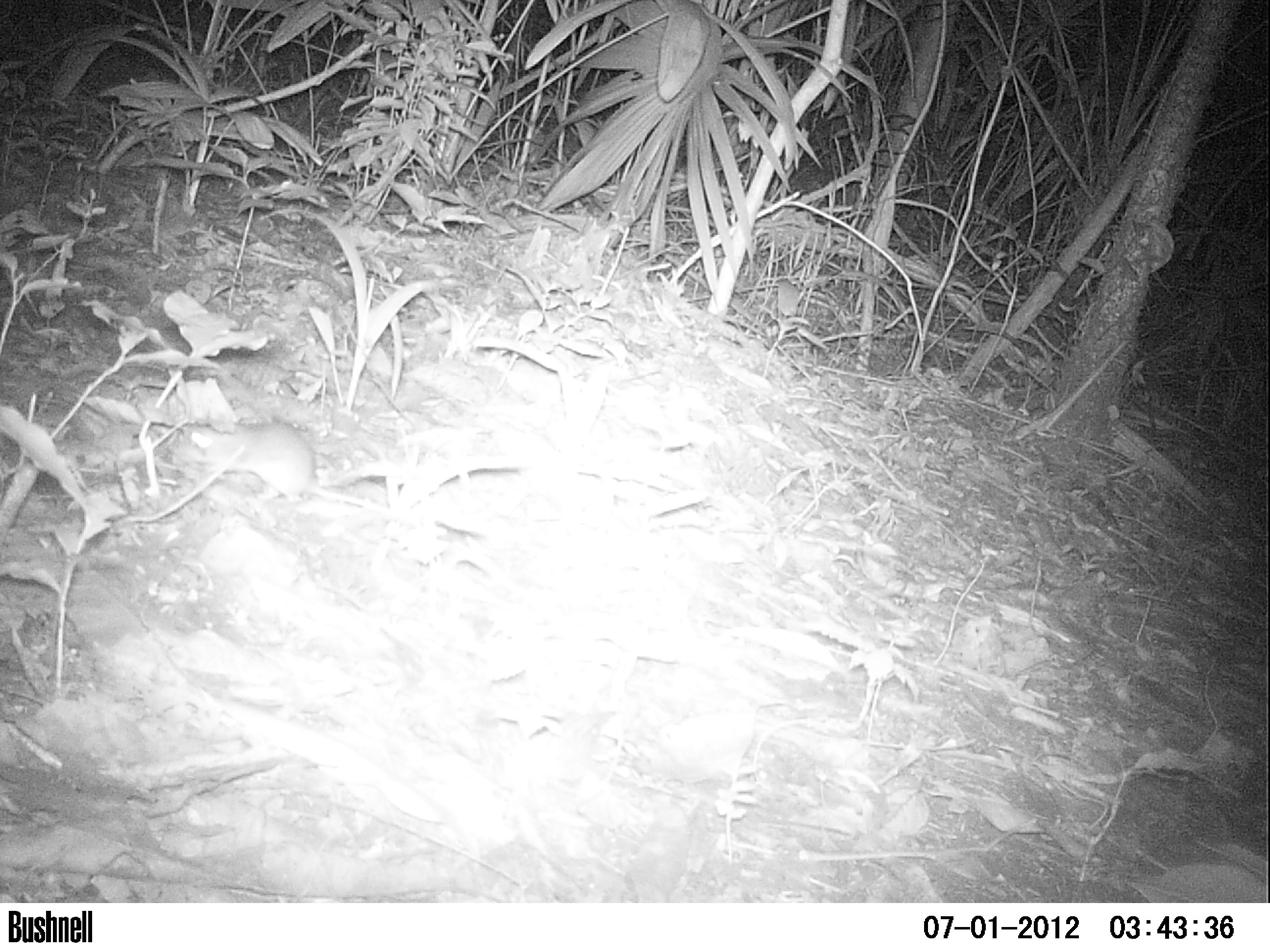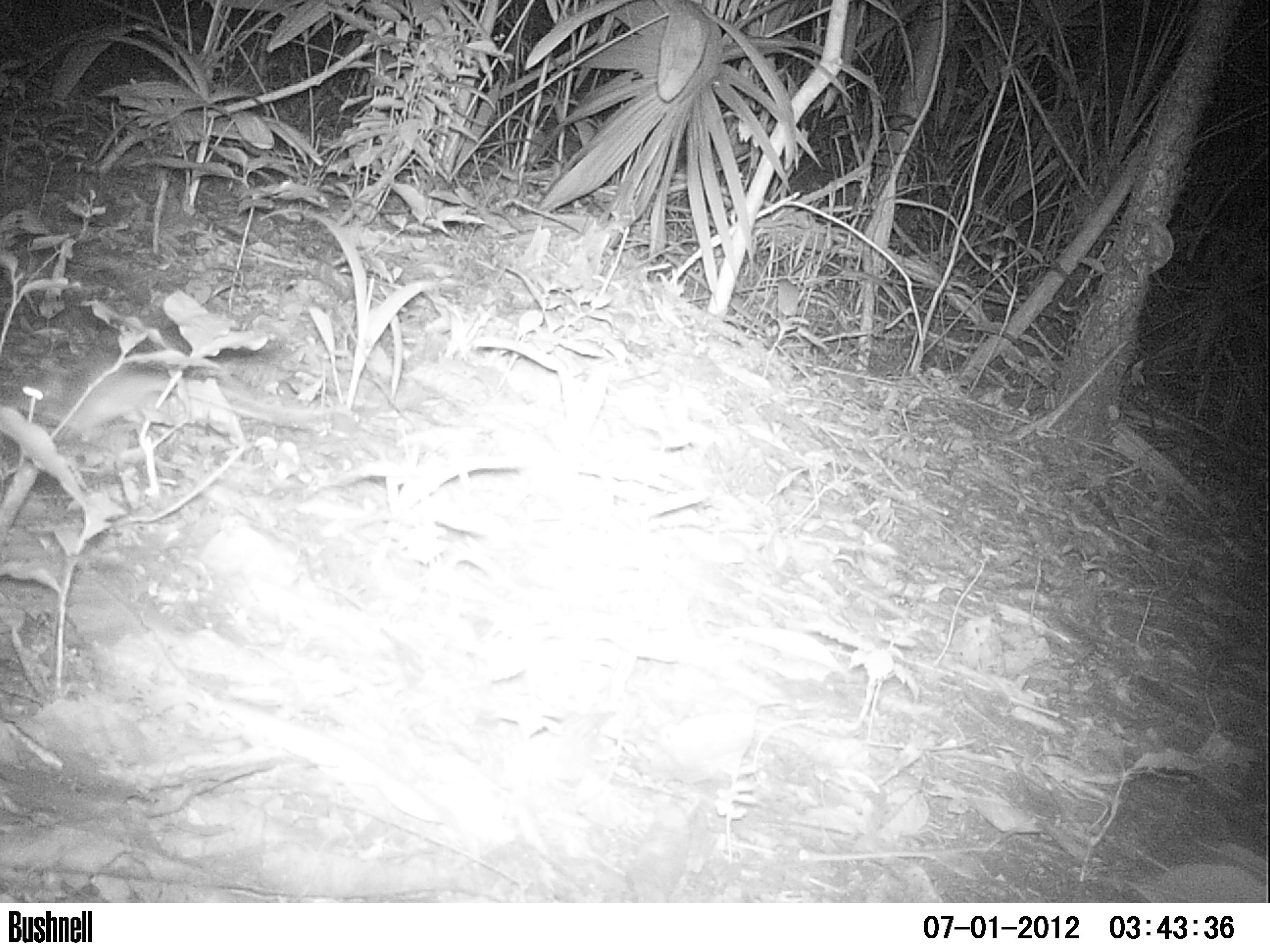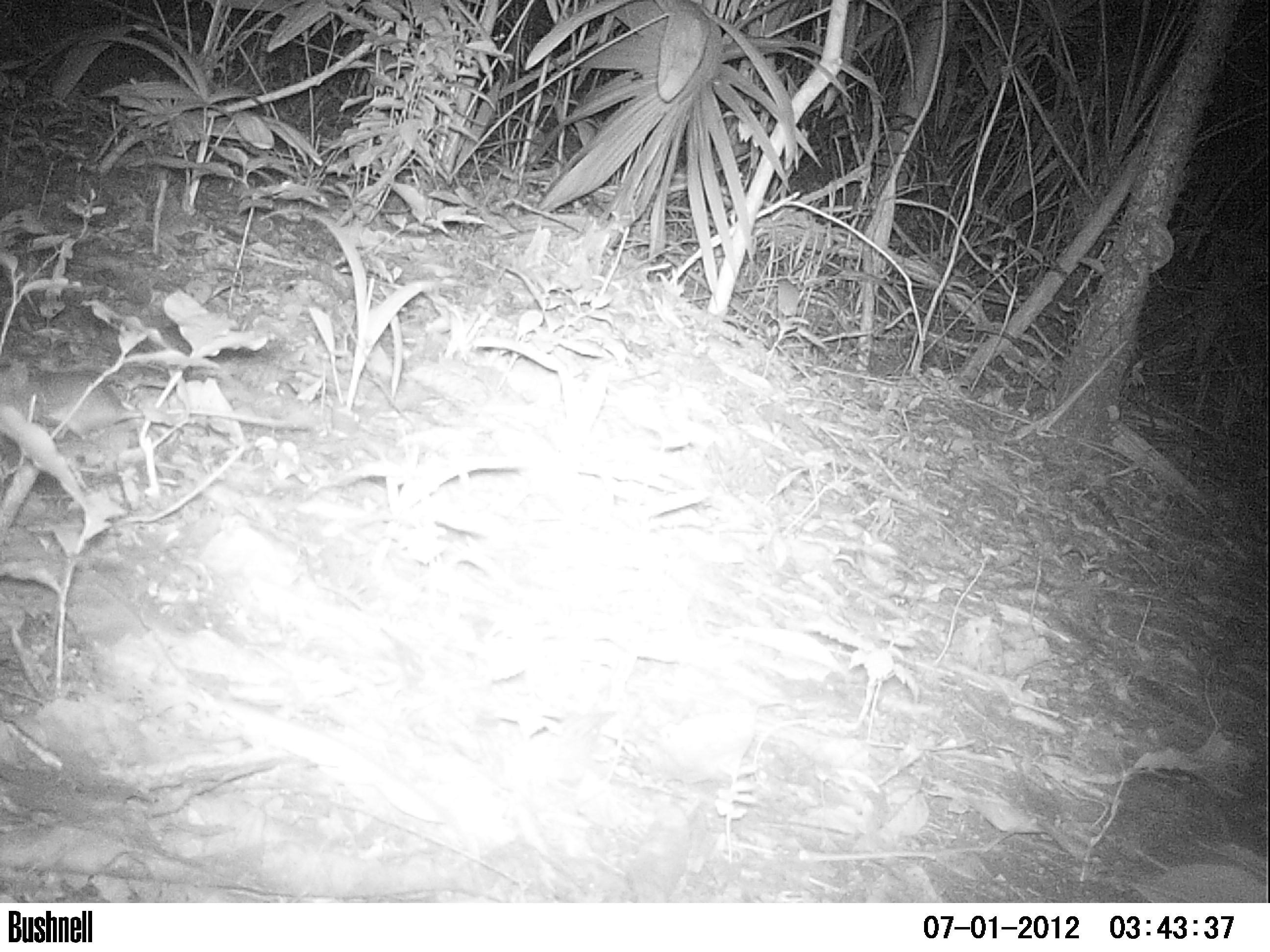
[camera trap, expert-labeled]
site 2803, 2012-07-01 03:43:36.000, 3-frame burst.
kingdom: Animalia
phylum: Chordata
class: Mammalia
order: Rodentia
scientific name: Rodentia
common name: mouse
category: ratoncito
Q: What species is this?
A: Ratoncito (mouse) (Rodentia).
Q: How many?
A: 1.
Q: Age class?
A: Adult.